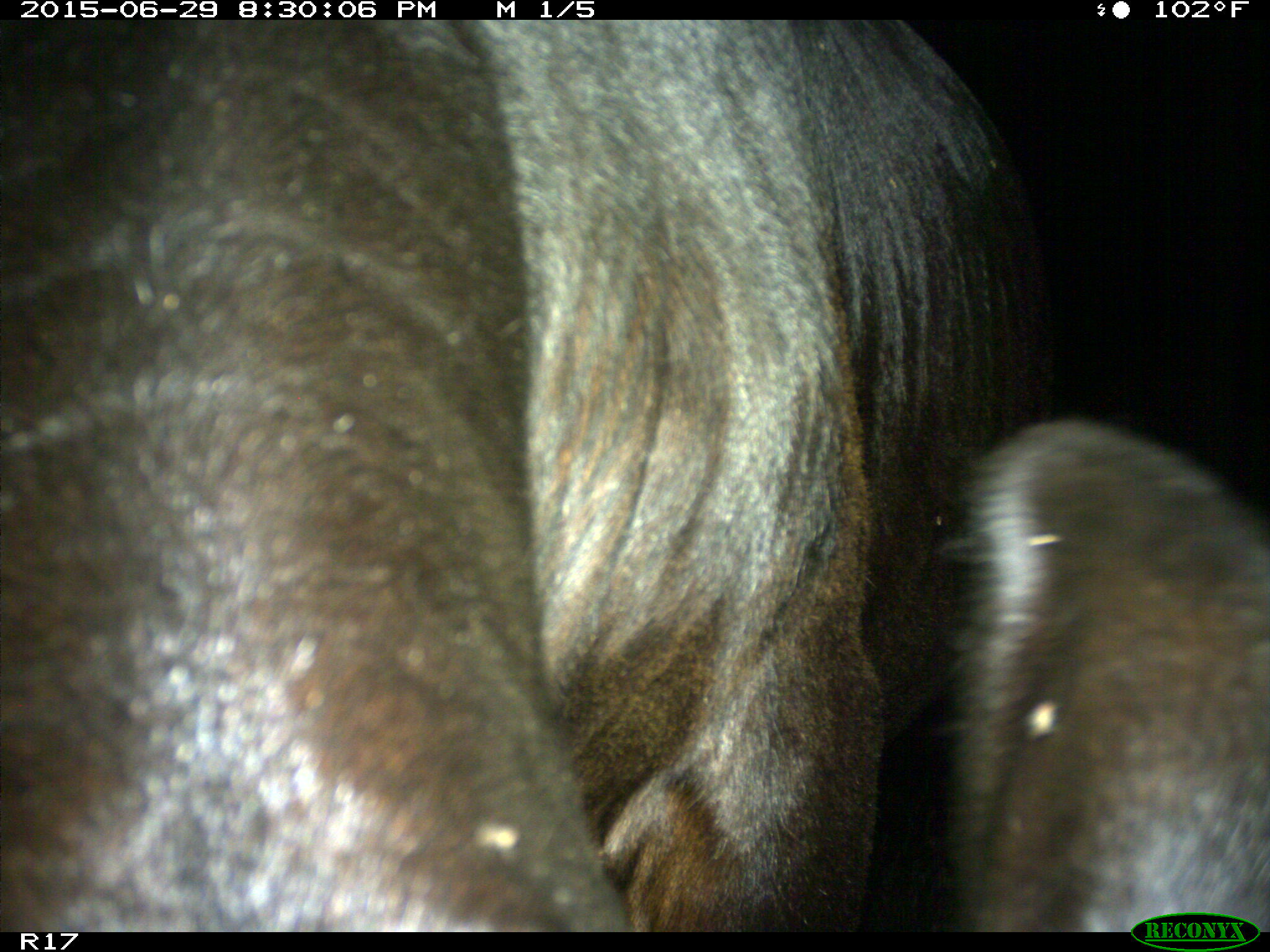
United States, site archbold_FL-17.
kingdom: Animalia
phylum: Chordata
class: Mammalia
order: Artiodactyla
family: Bovidae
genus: Bos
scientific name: Bos taurus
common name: domestic cow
Bos taurus (domestic cow).